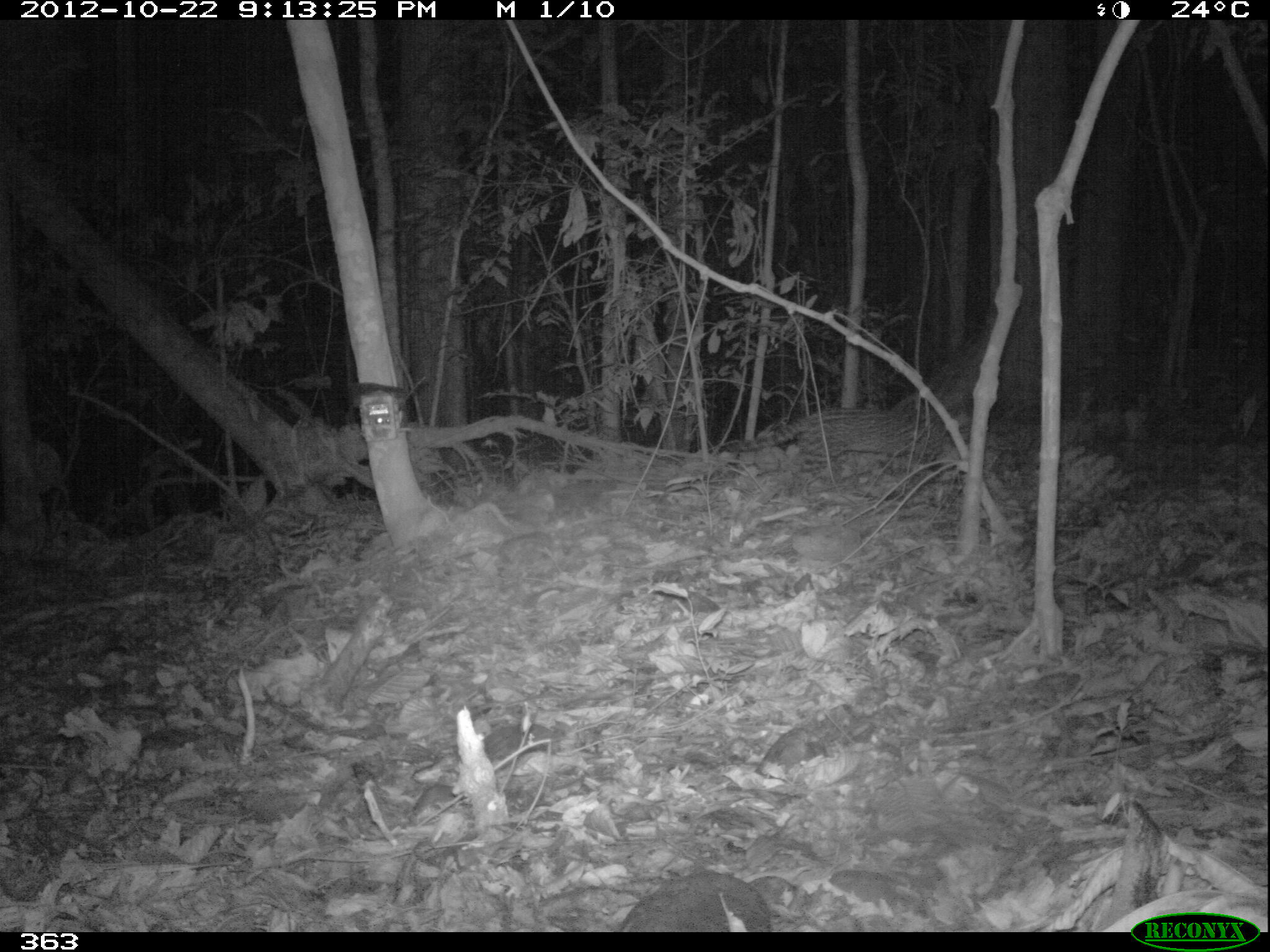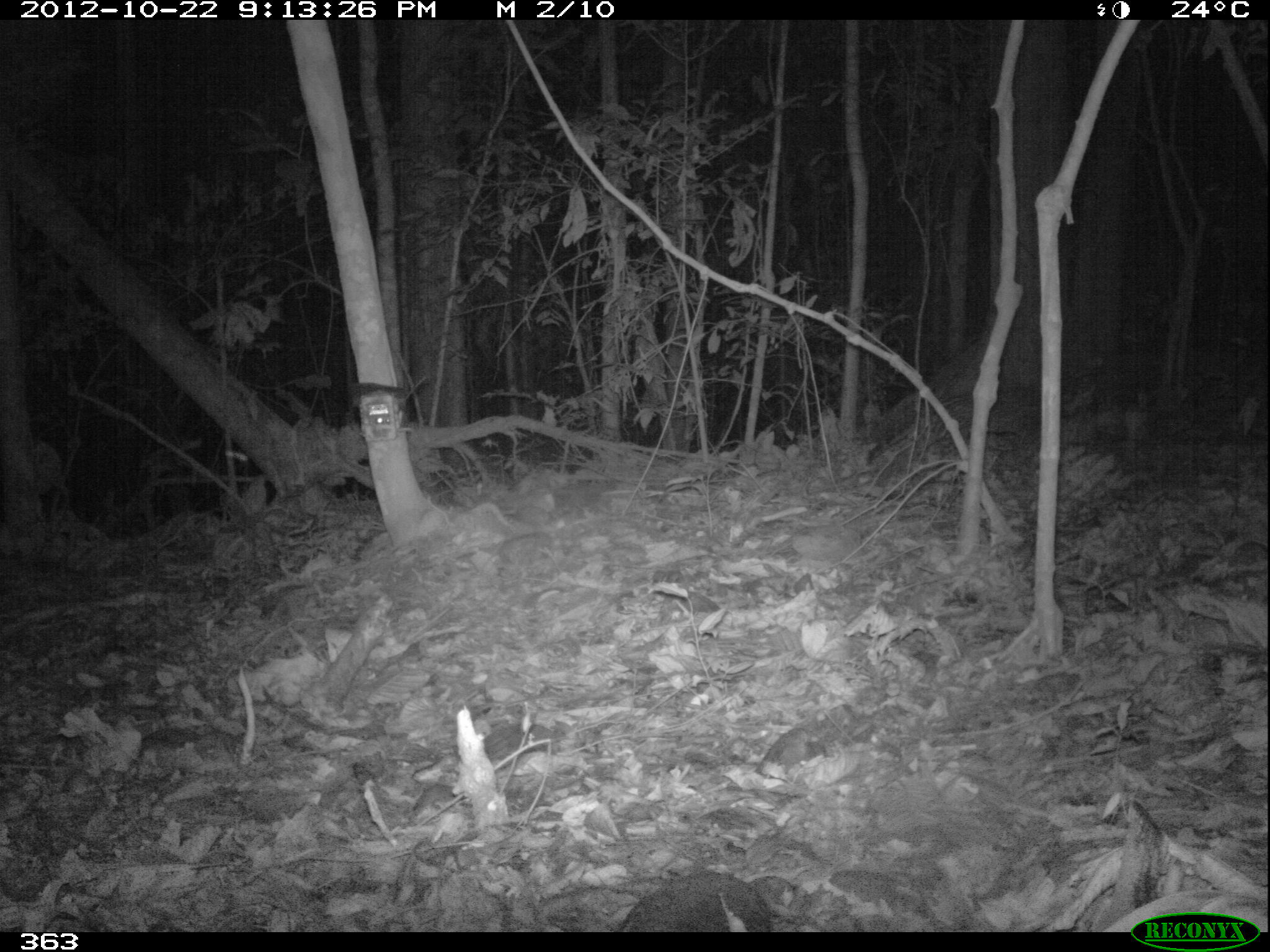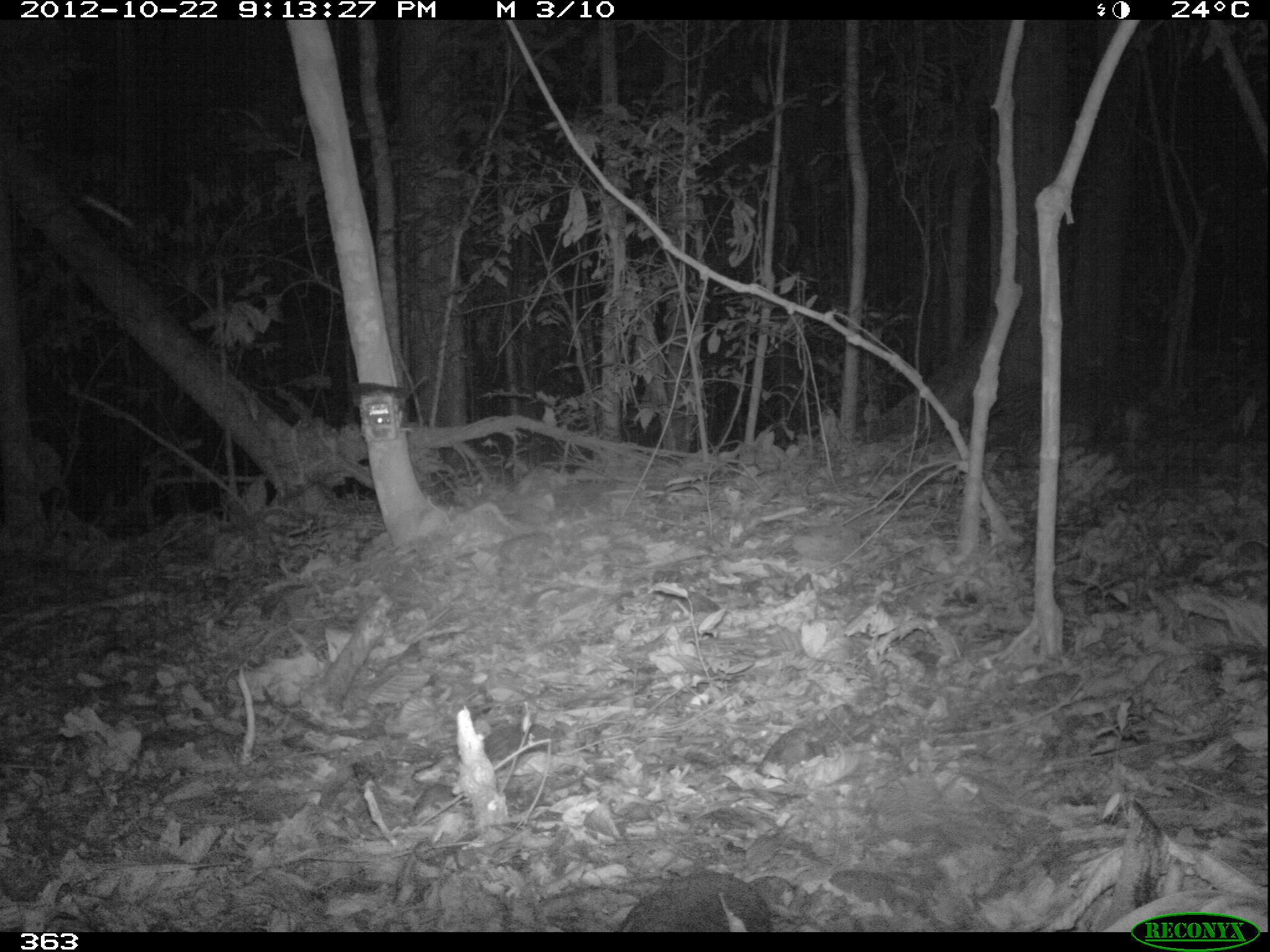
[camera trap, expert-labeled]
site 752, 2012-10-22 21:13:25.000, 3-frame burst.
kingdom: Animalia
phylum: Chordata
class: Mammalia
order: Carnivora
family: Felidae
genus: Leopardus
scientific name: Leopardus pardalis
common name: ocelot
Leopardus pardalis (ocelot).